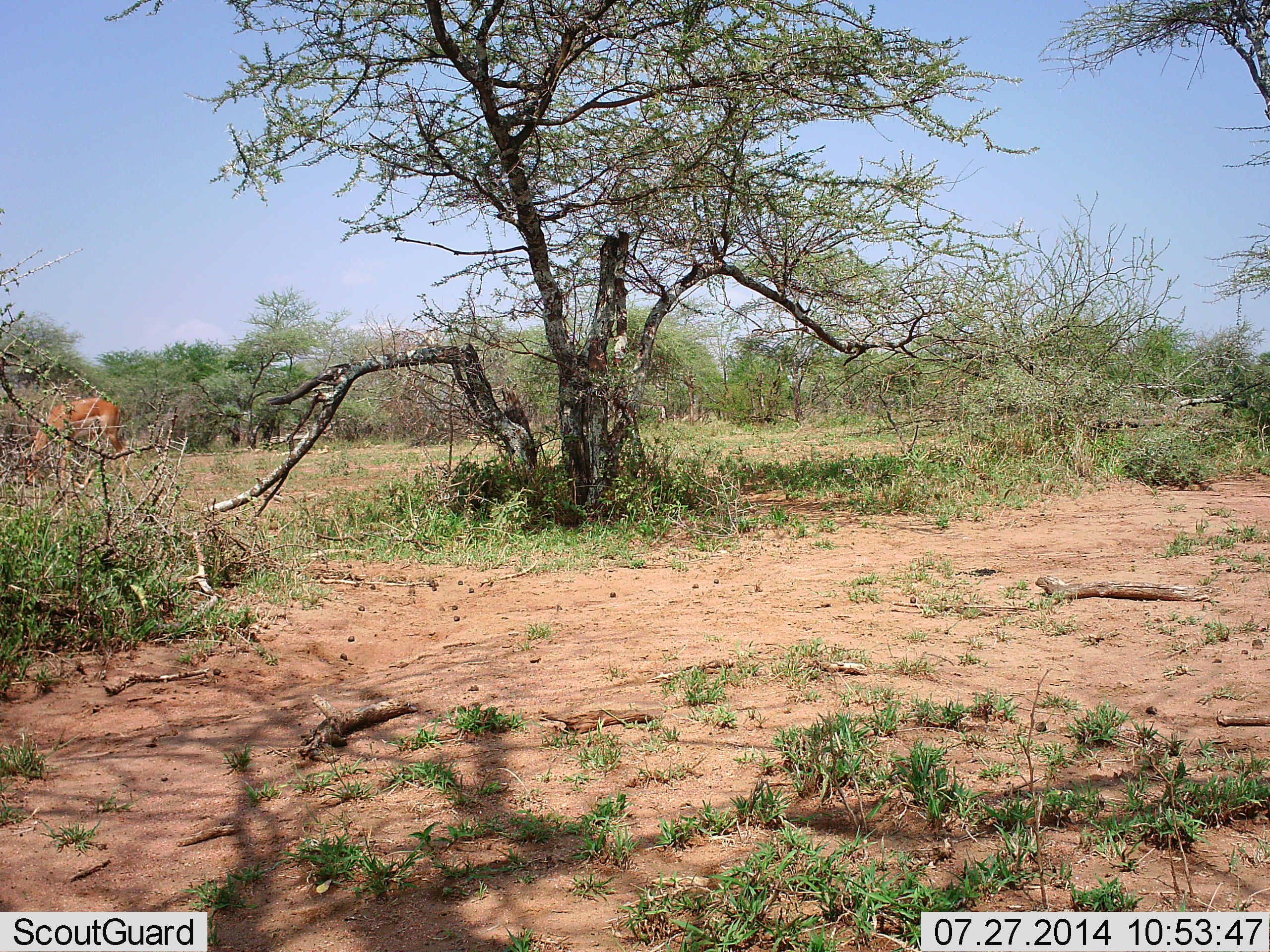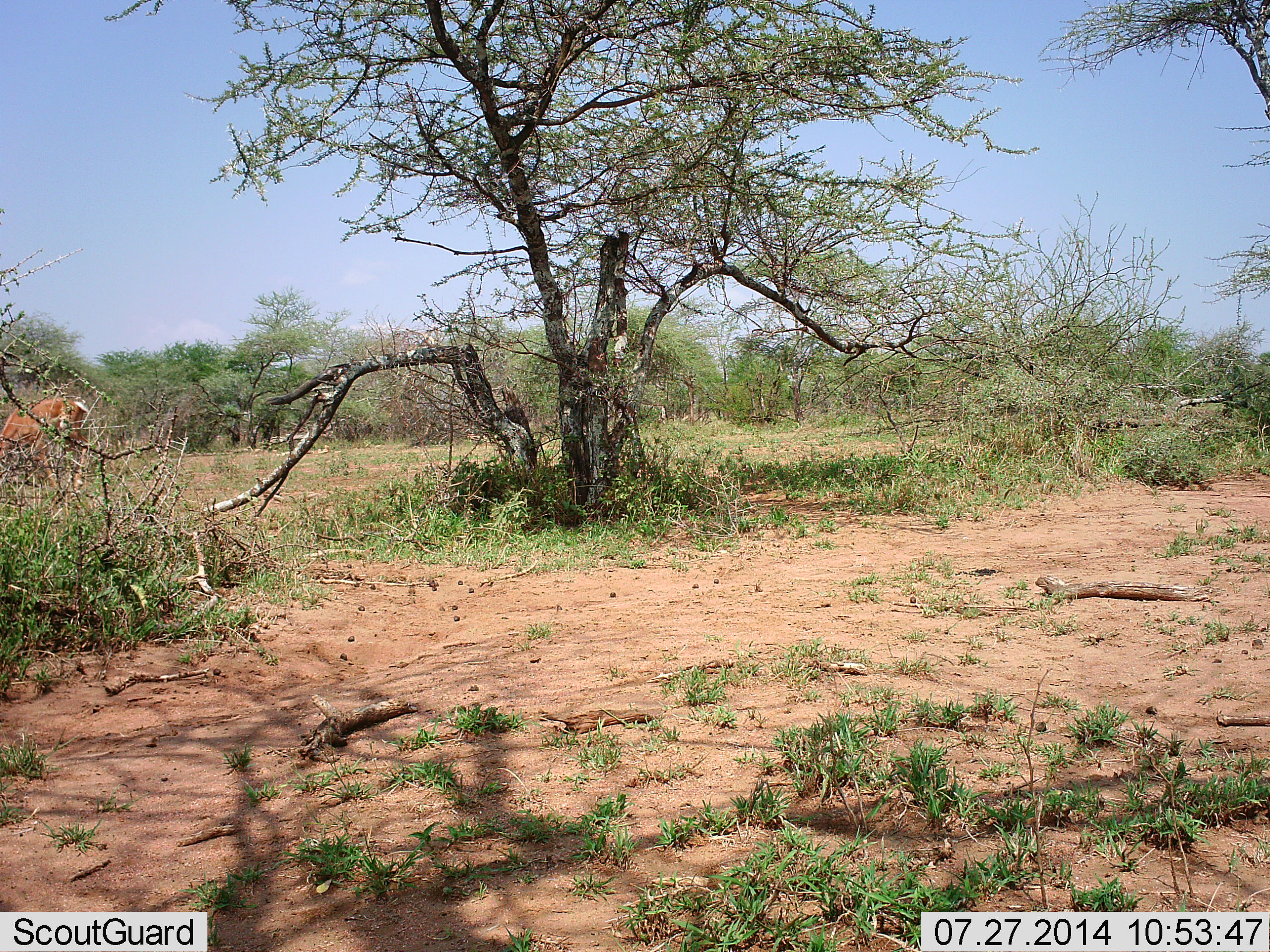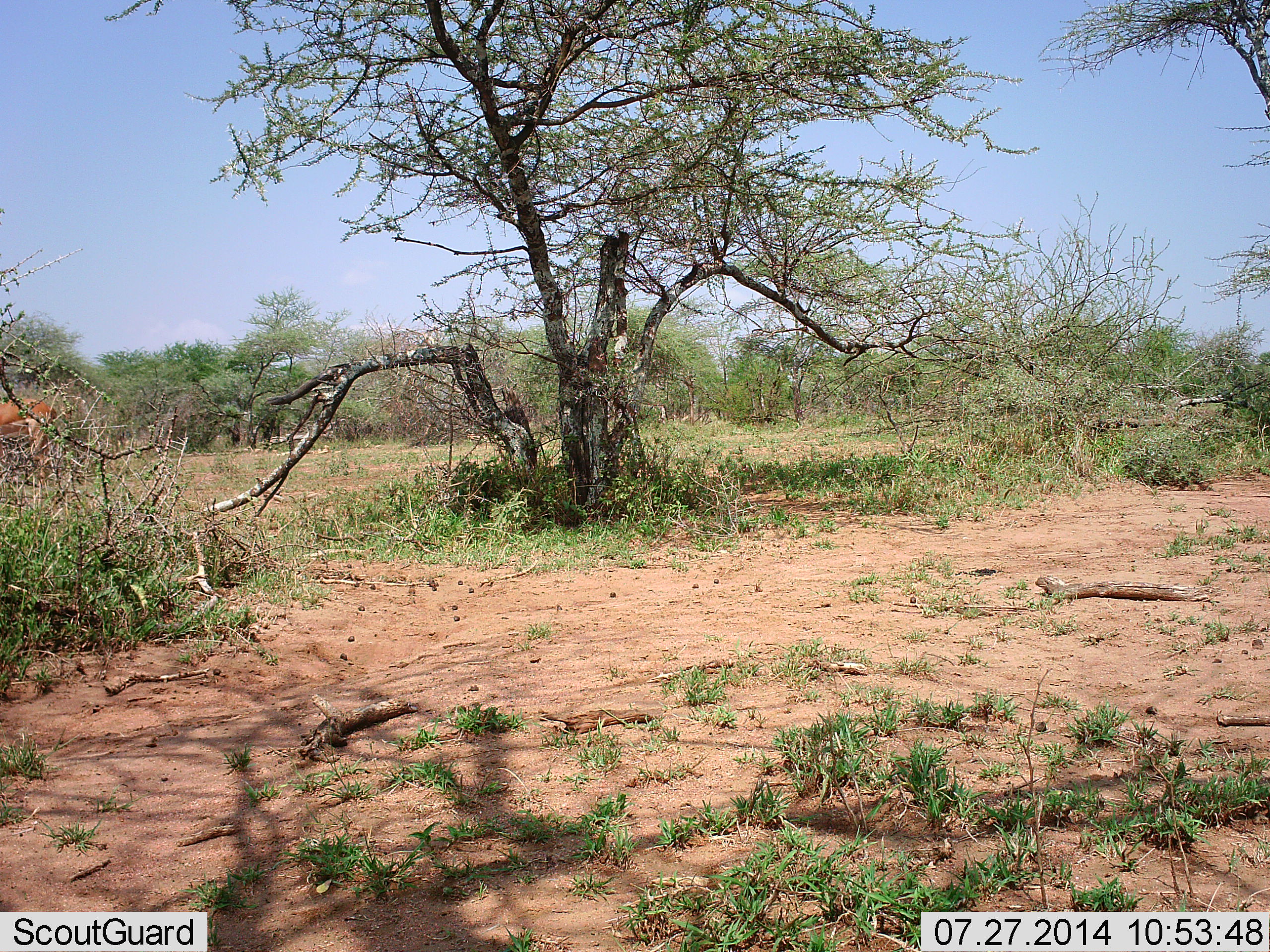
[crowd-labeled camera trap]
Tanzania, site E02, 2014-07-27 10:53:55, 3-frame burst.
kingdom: Animalia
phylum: Chordata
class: Mammalia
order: Artiodactyla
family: Bovidae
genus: Nanger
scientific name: Nanger granti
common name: grant's gazelle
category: gazellegrants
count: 1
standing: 22%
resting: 0%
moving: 33%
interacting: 0%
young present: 0%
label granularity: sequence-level